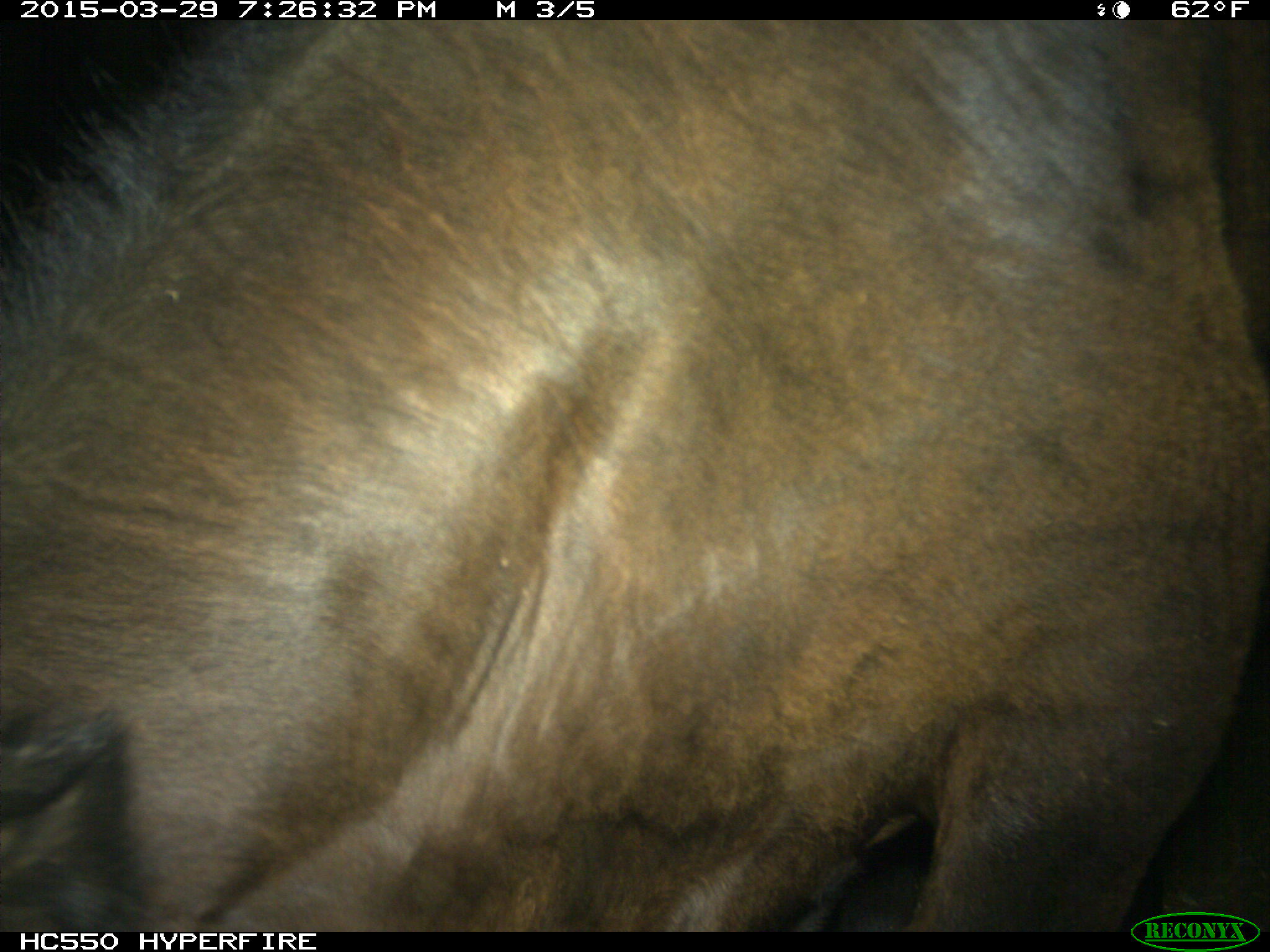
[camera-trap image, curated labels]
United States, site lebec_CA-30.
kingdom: Animalia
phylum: Chordata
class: Mammalia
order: Artiodactyla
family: Bovidae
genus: Bos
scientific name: Bos taurus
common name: domestic cow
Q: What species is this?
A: Bos taurus (domestic cow).